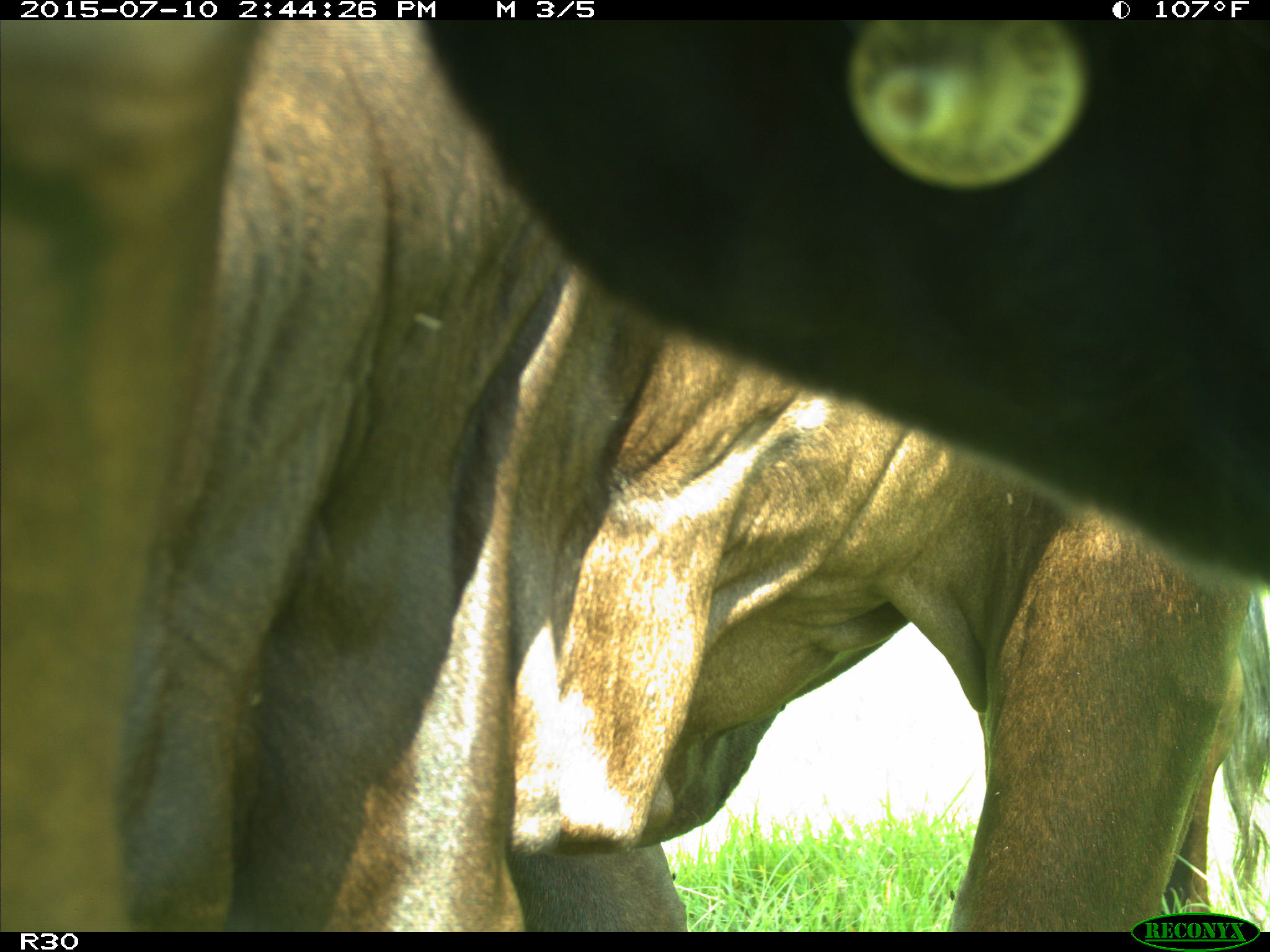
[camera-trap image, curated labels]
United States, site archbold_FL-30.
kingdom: Animalia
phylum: Chordata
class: Mammalia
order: Artiodactyla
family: Bovidae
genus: Bos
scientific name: Bos taurus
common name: domestic cow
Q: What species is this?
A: Bos taurus (domestic cow).